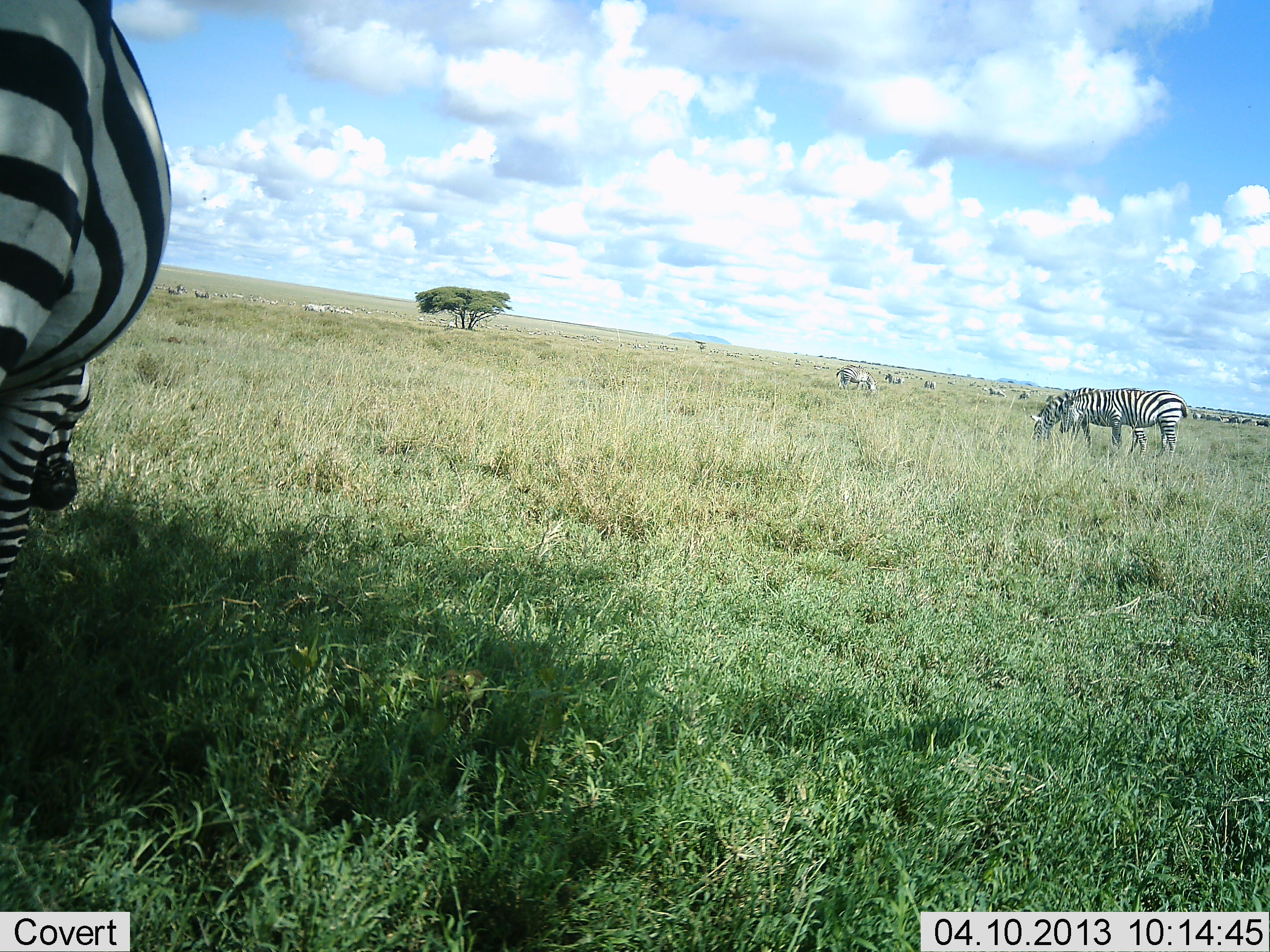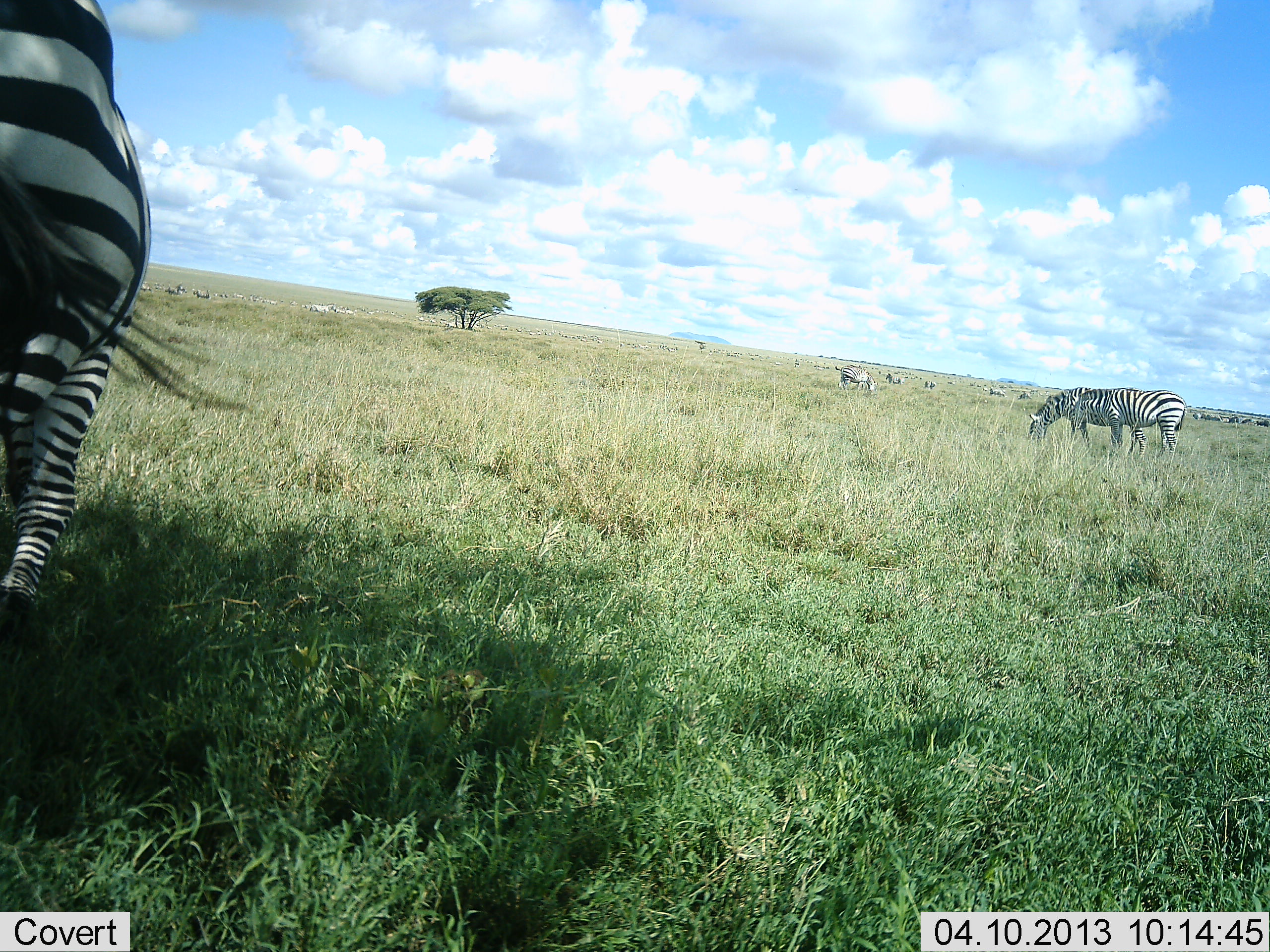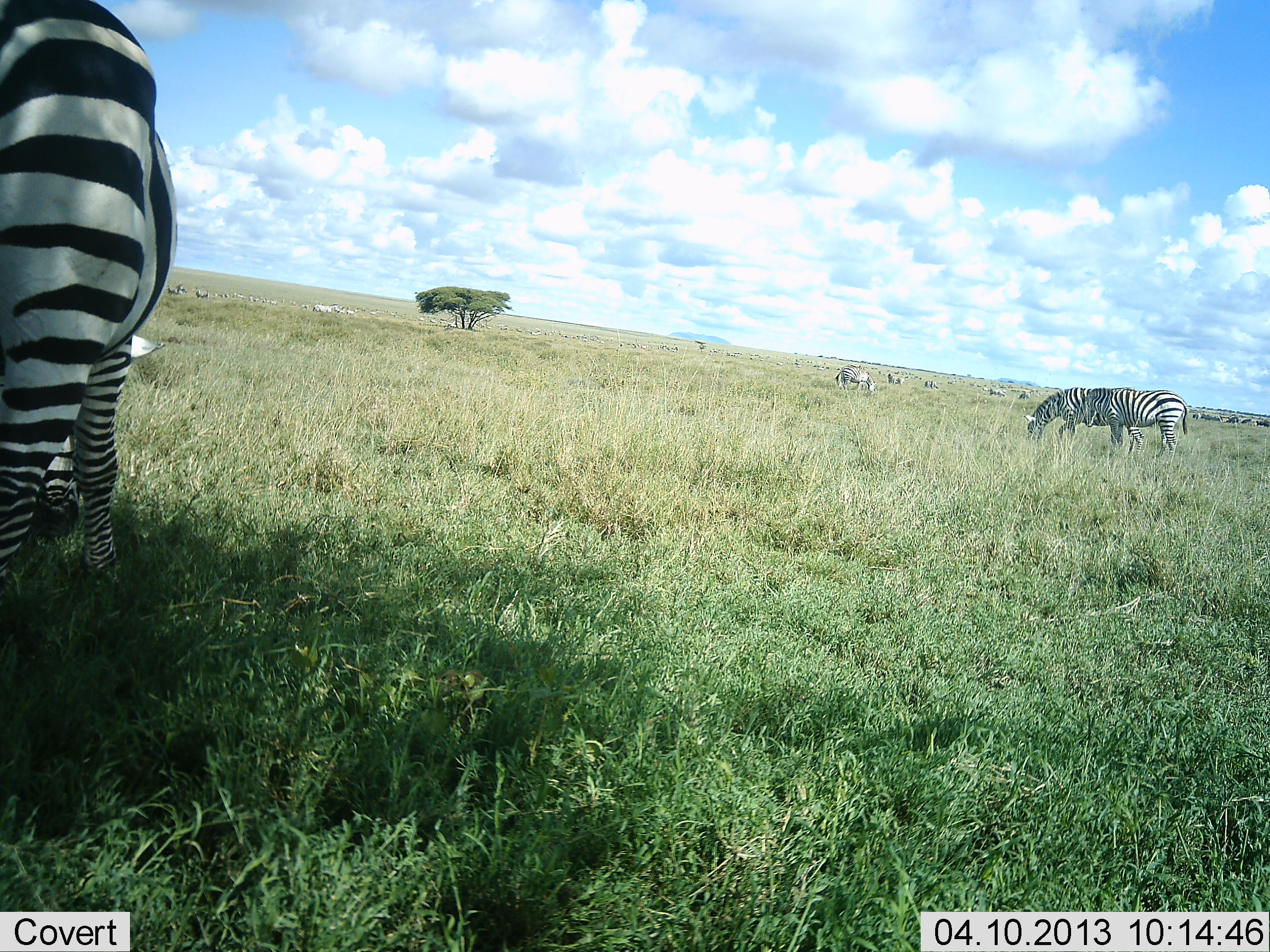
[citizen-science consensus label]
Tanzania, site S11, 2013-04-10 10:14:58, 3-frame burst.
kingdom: Animalia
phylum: Chordata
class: Mammalia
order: Perissodactyla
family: Equidae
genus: Equus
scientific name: Equus quagga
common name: plains zebra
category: zebra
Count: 11-50.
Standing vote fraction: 52%.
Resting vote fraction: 12%.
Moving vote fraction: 36%.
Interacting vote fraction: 4%.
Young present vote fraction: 0%.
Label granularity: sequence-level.